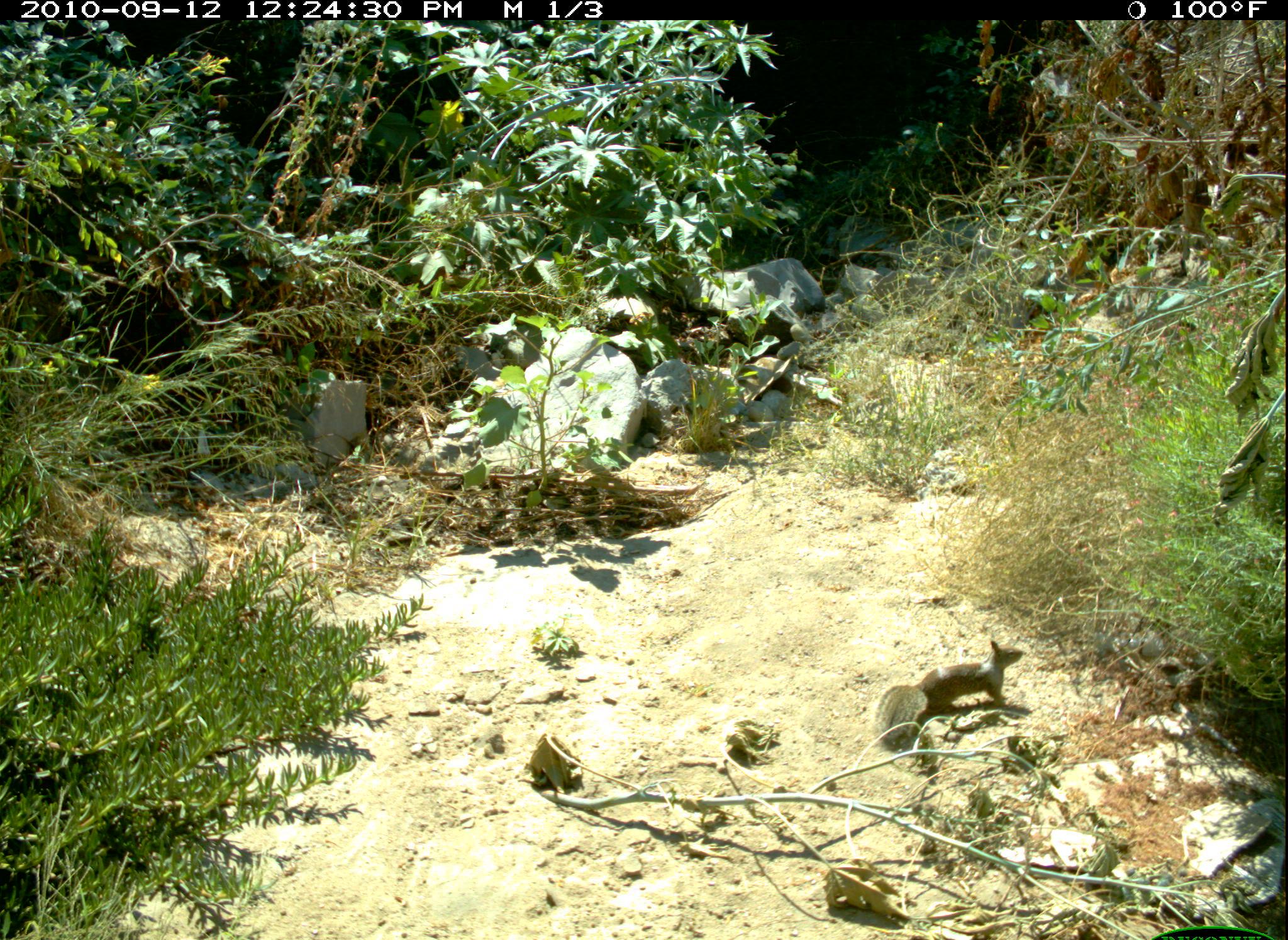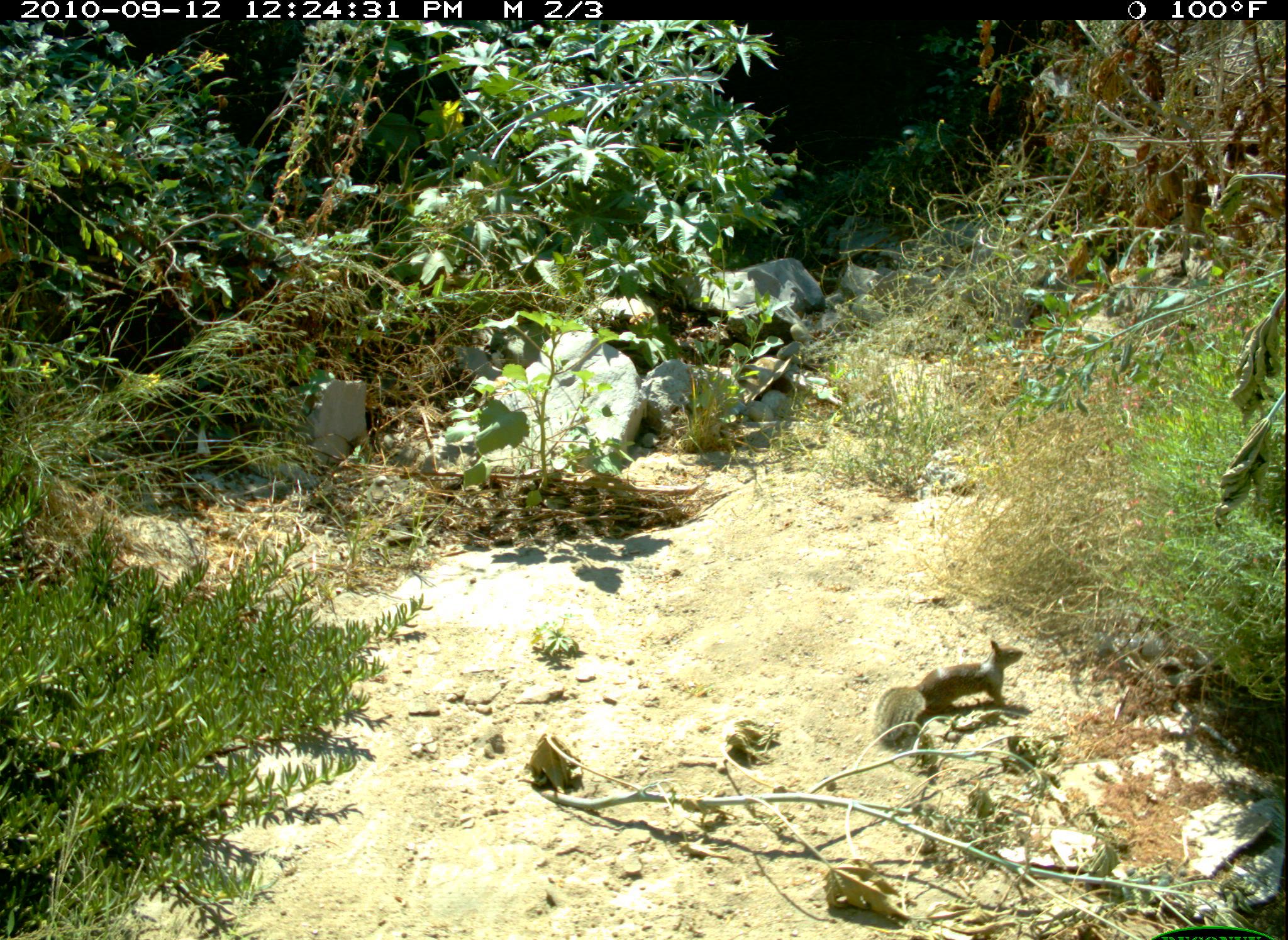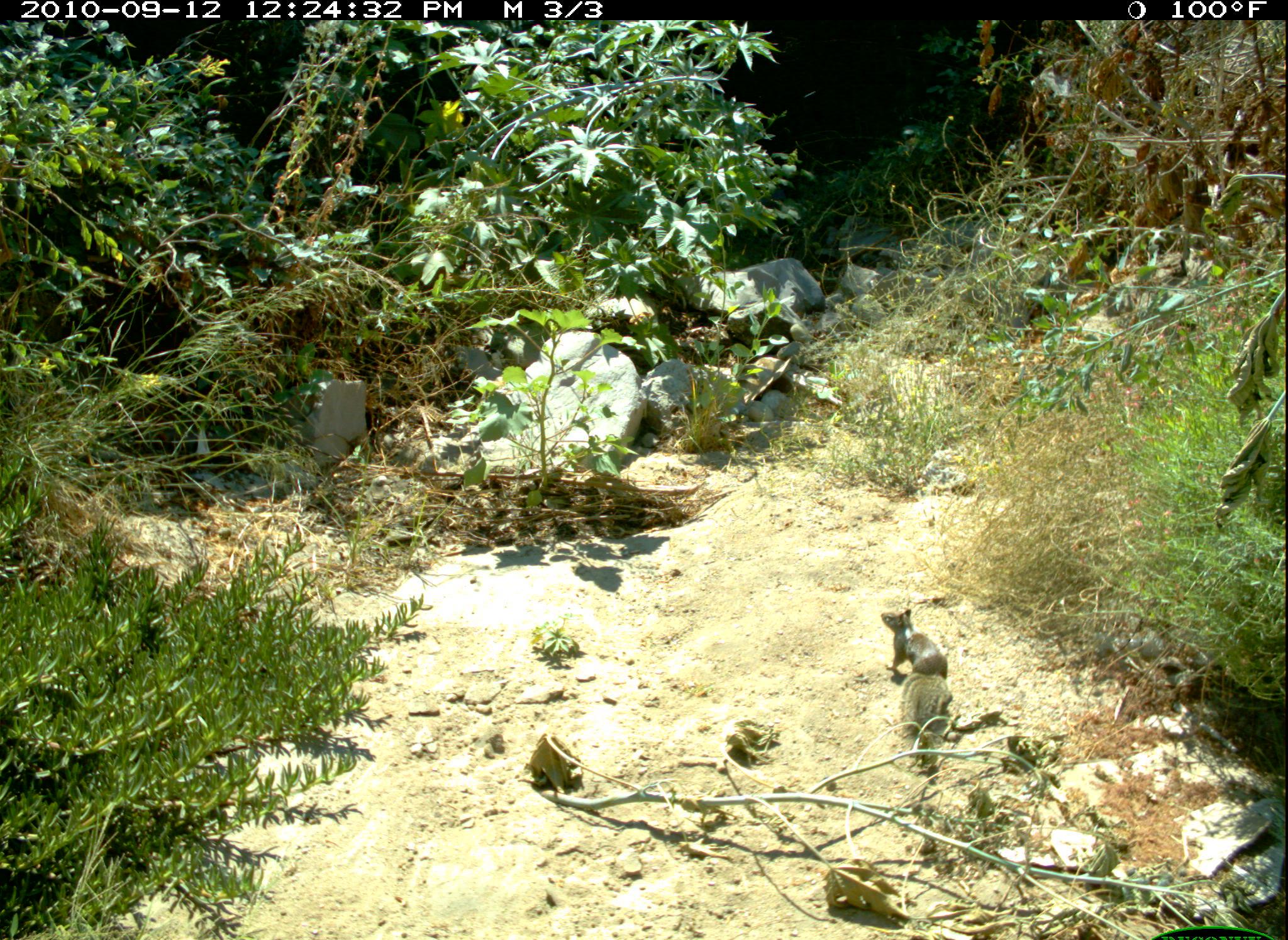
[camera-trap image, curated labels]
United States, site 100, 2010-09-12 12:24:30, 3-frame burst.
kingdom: Animalia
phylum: Chordata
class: Mammalia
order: Rodentia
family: Sciuridae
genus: Sciurus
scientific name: Sciurus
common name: squirrel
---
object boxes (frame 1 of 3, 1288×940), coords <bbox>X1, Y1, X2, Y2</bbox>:
squirrel: <bbox>872, 638, 1055, 772</bbox>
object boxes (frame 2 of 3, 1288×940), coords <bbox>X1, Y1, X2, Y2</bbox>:
squirrel: <bbox>871, 632, 1027, 754</bbox>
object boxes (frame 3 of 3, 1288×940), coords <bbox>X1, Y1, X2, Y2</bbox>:
squirrel: <bbox>858, 591, 972, 772</bbox>